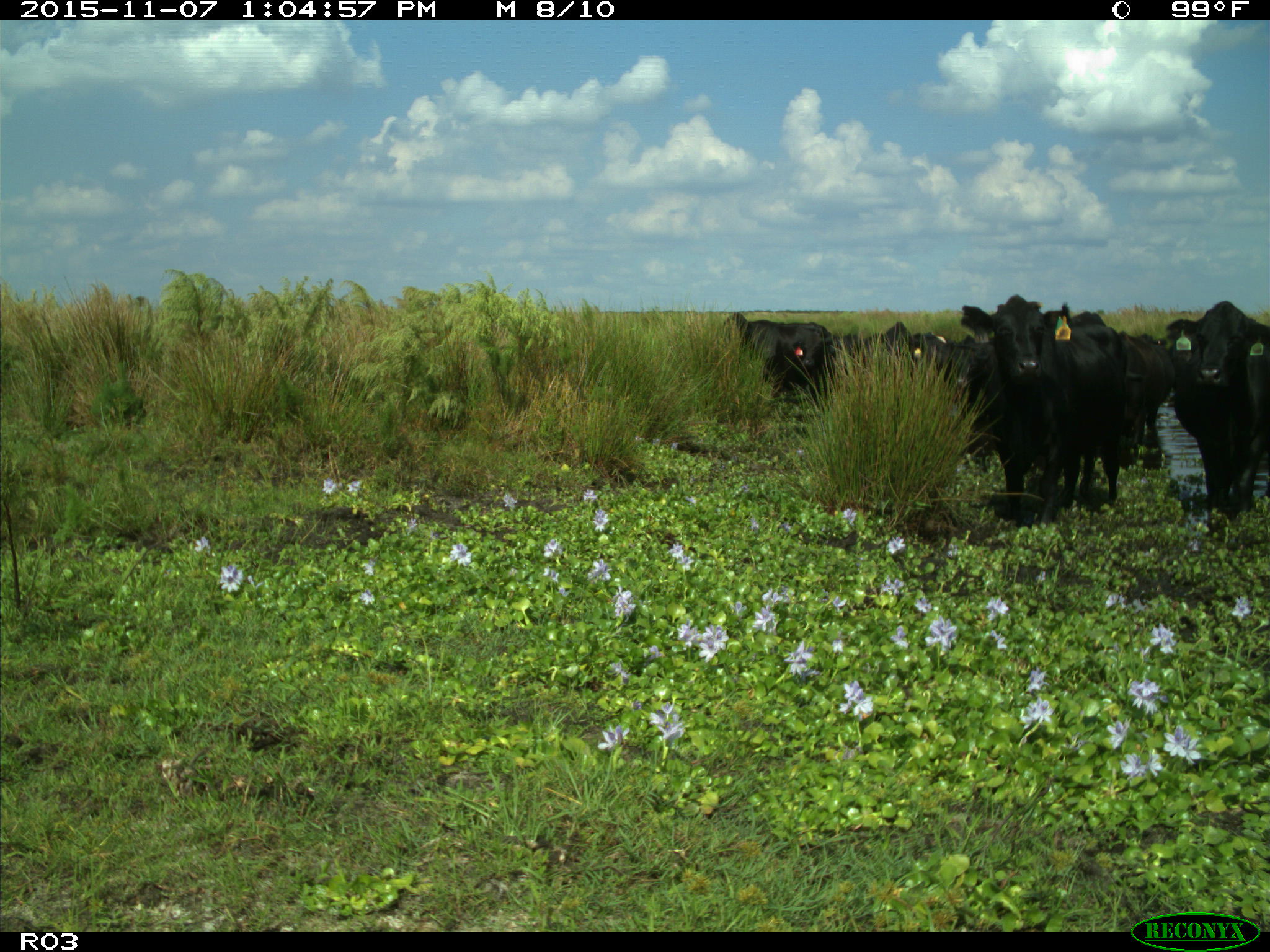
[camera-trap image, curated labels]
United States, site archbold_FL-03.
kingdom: Animalia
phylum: Chordata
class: Mammalia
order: Artiodactyla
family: Bovidae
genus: Bos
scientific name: Bos taurus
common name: domestic cow